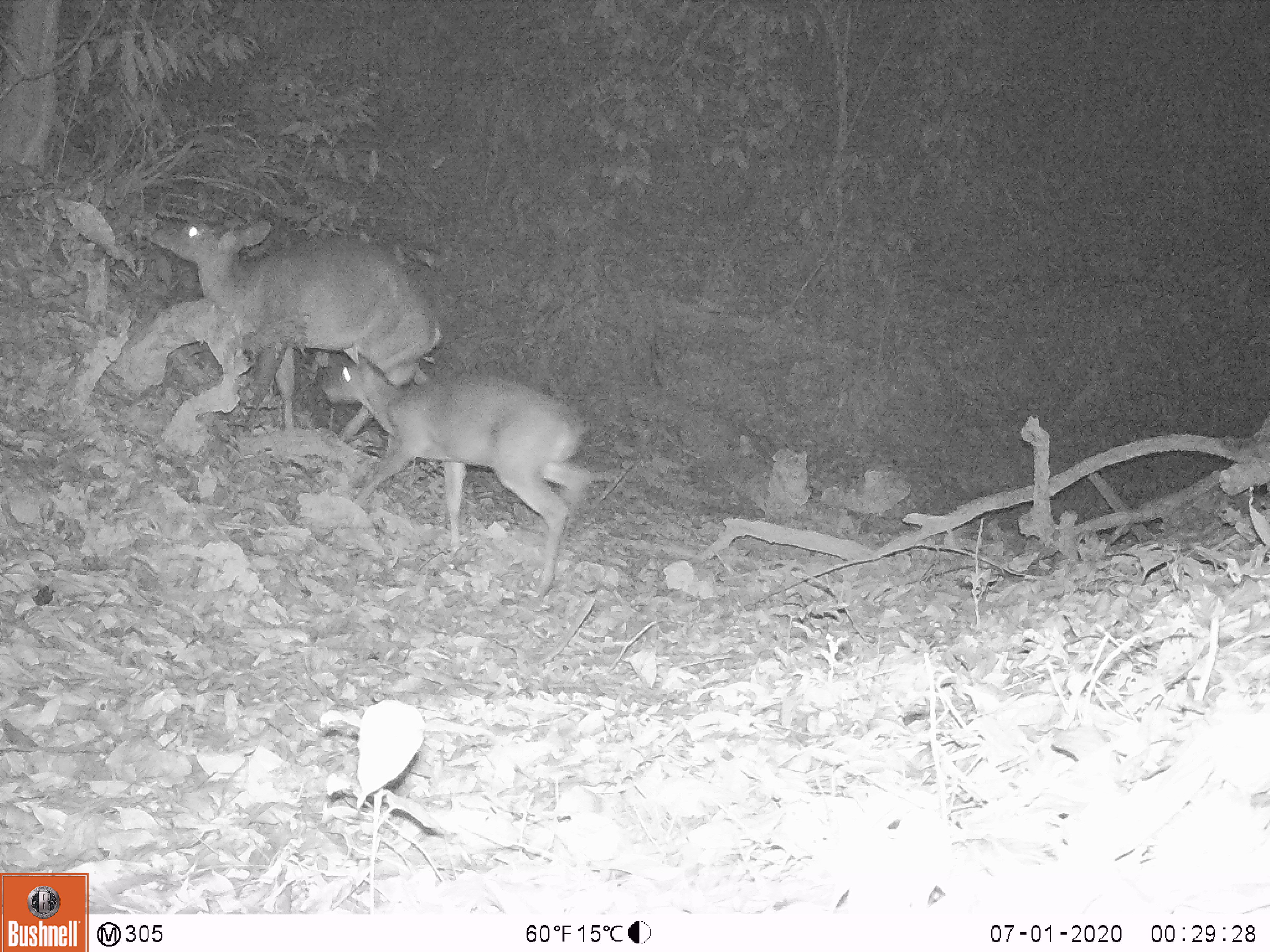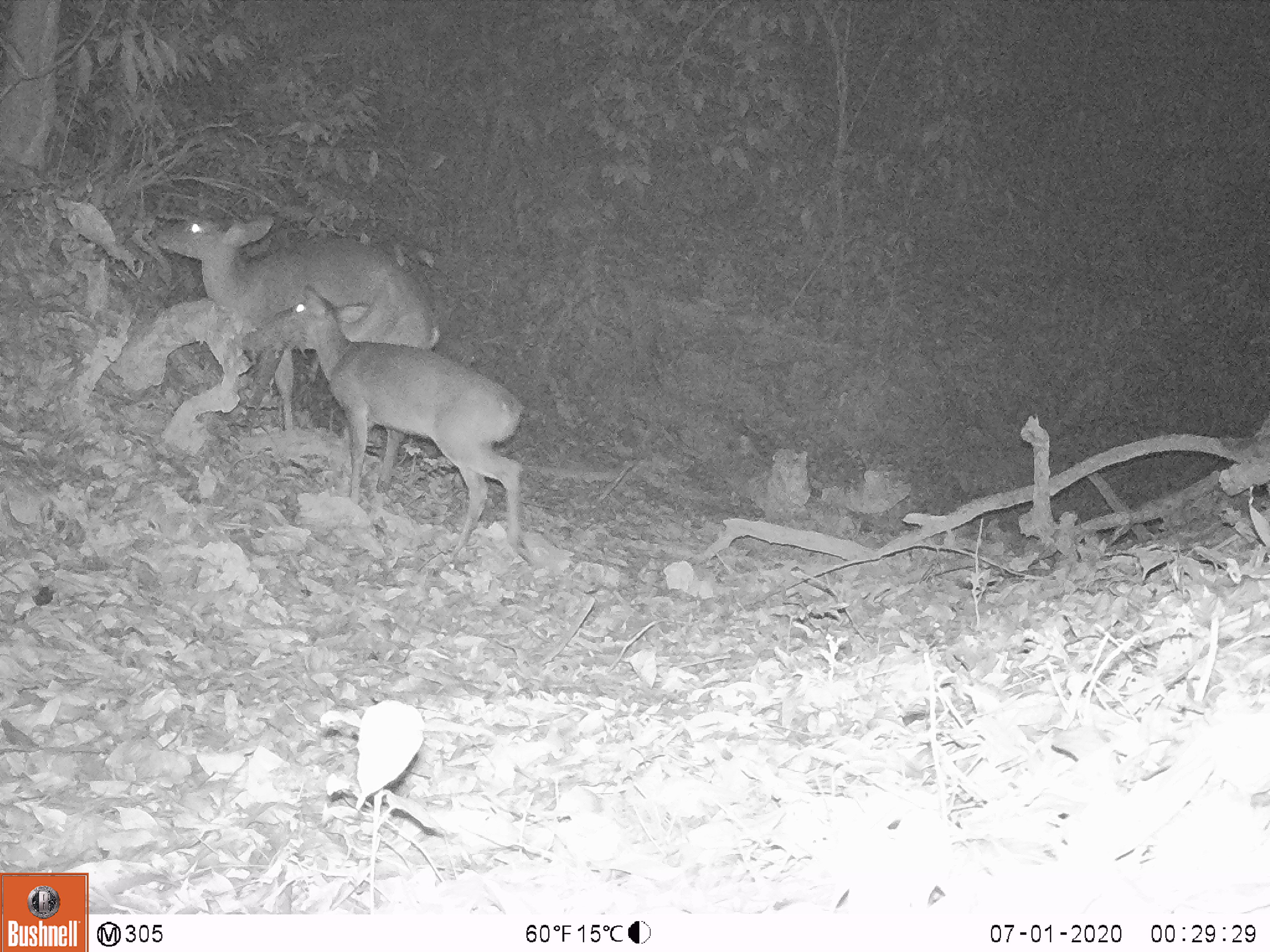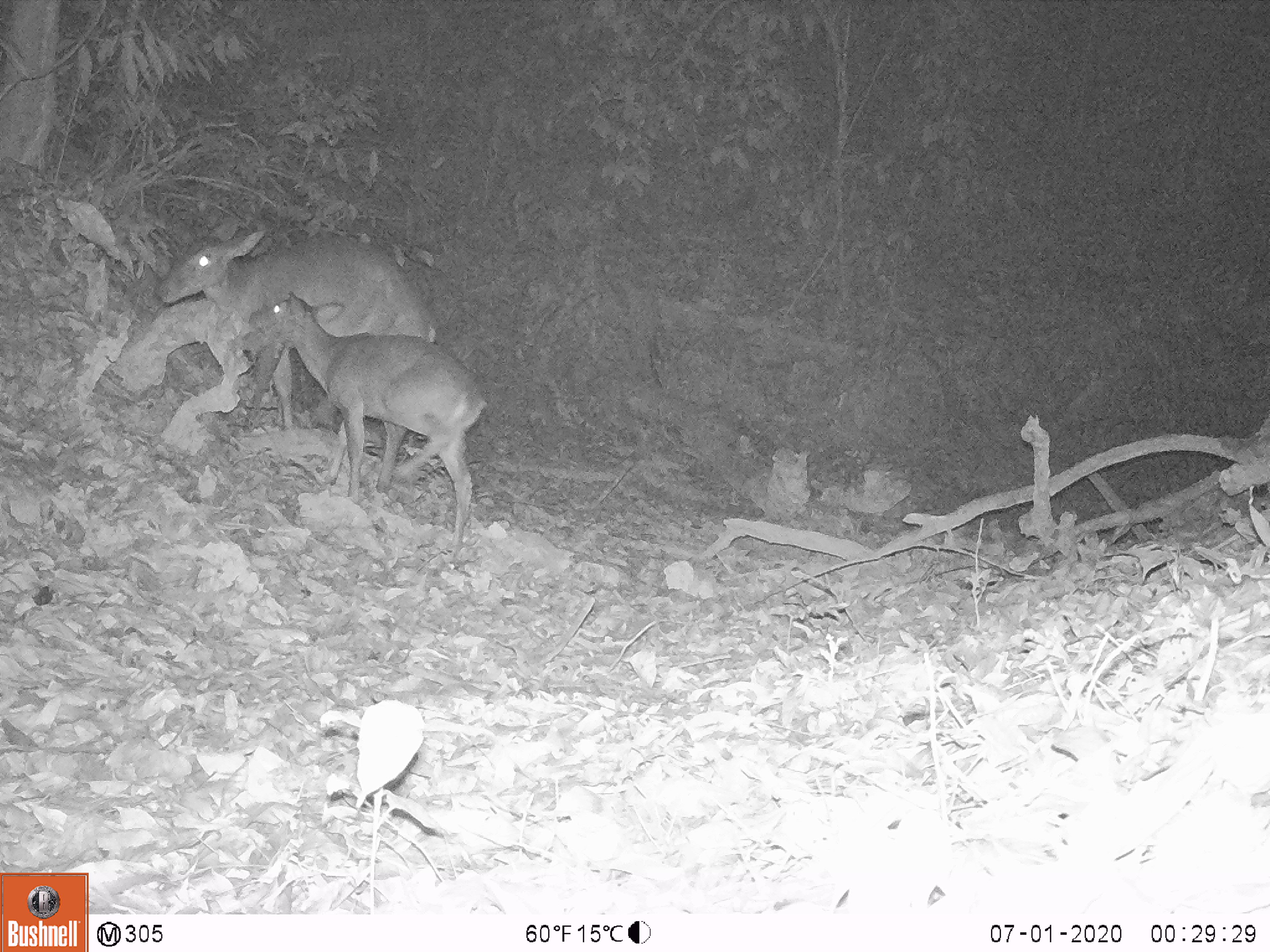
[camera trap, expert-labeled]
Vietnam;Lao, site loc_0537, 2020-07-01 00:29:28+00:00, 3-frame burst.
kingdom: Animalia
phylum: Chordata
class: Mammalia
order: Artiodactyla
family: Cervidae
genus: Muntiacus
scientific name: Muntiacus vuquangensis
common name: large-antlered muntjac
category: large antlered muntjac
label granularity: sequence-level